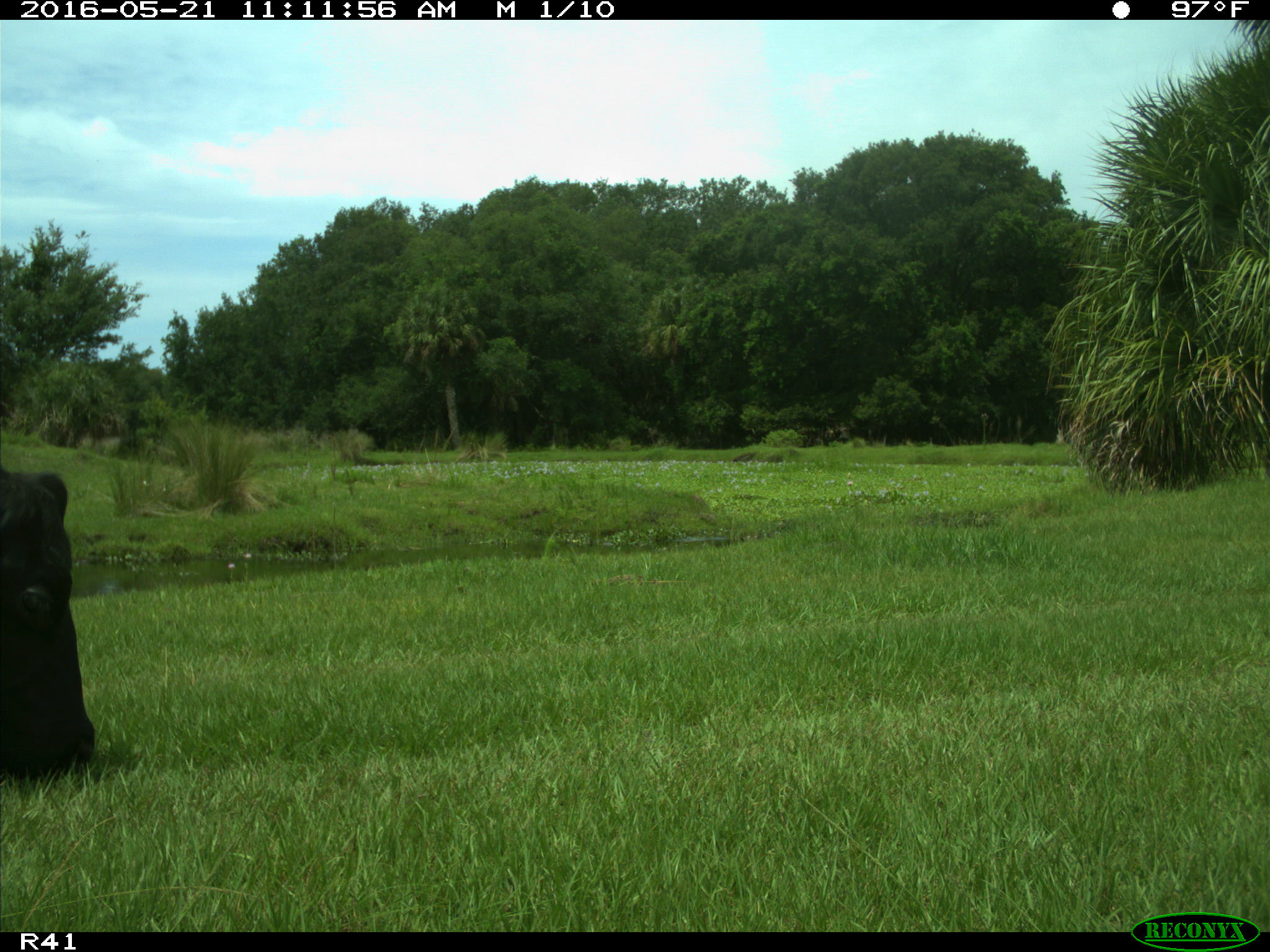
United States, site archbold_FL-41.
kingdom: Animalia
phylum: Chordata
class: Mammalia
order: Artiodactyla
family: Bovidae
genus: Bos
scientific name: Bos taurus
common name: domestic cow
Bos taurus (domestic cow).